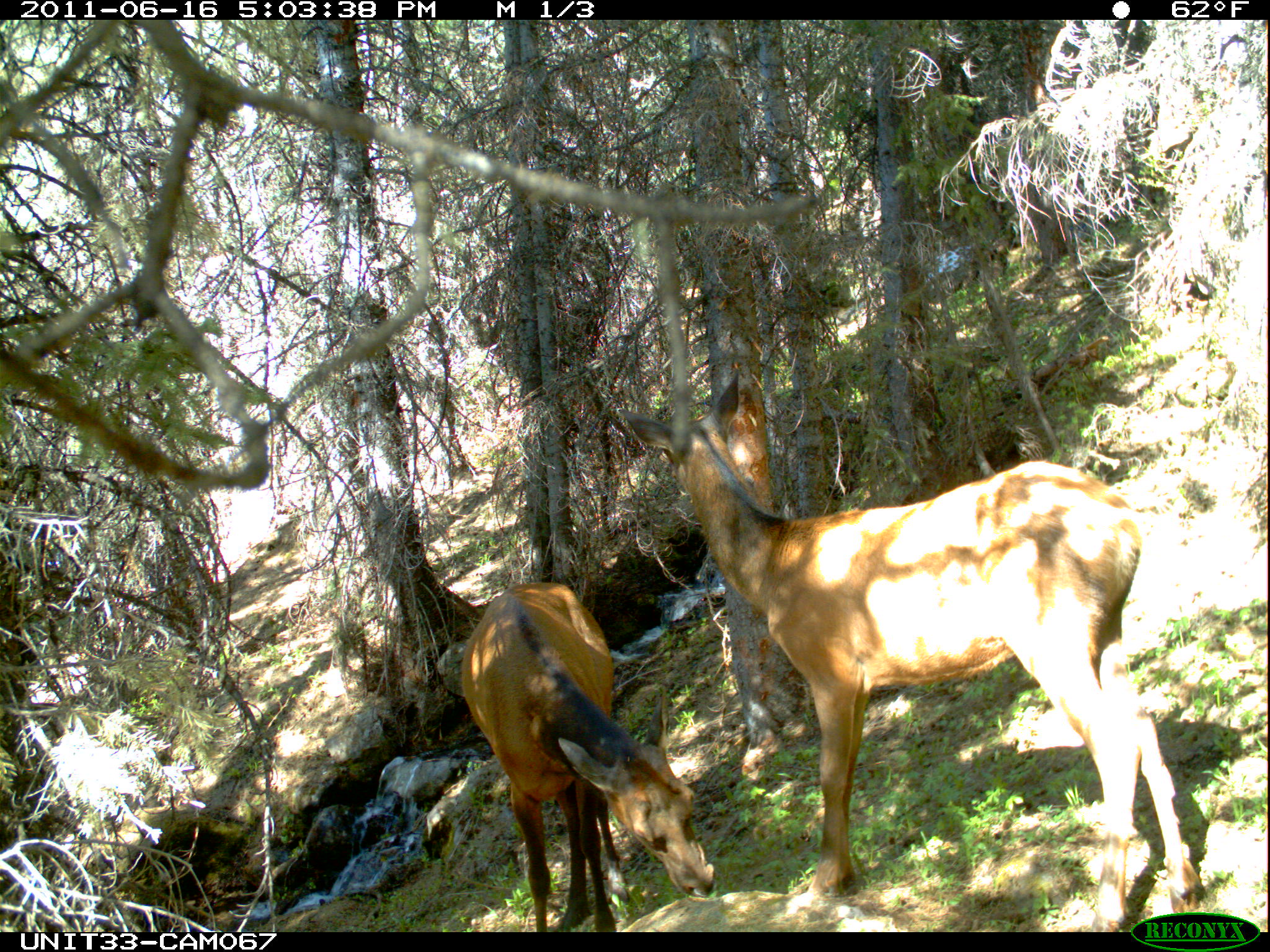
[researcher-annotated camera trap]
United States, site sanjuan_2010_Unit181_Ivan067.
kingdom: Animalia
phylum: Chordata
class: Mammalia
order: Artiodactyla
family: Cervidae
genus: Cervus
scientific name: Cervus elaphus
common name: red deer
Cervus elaphus (red deer).